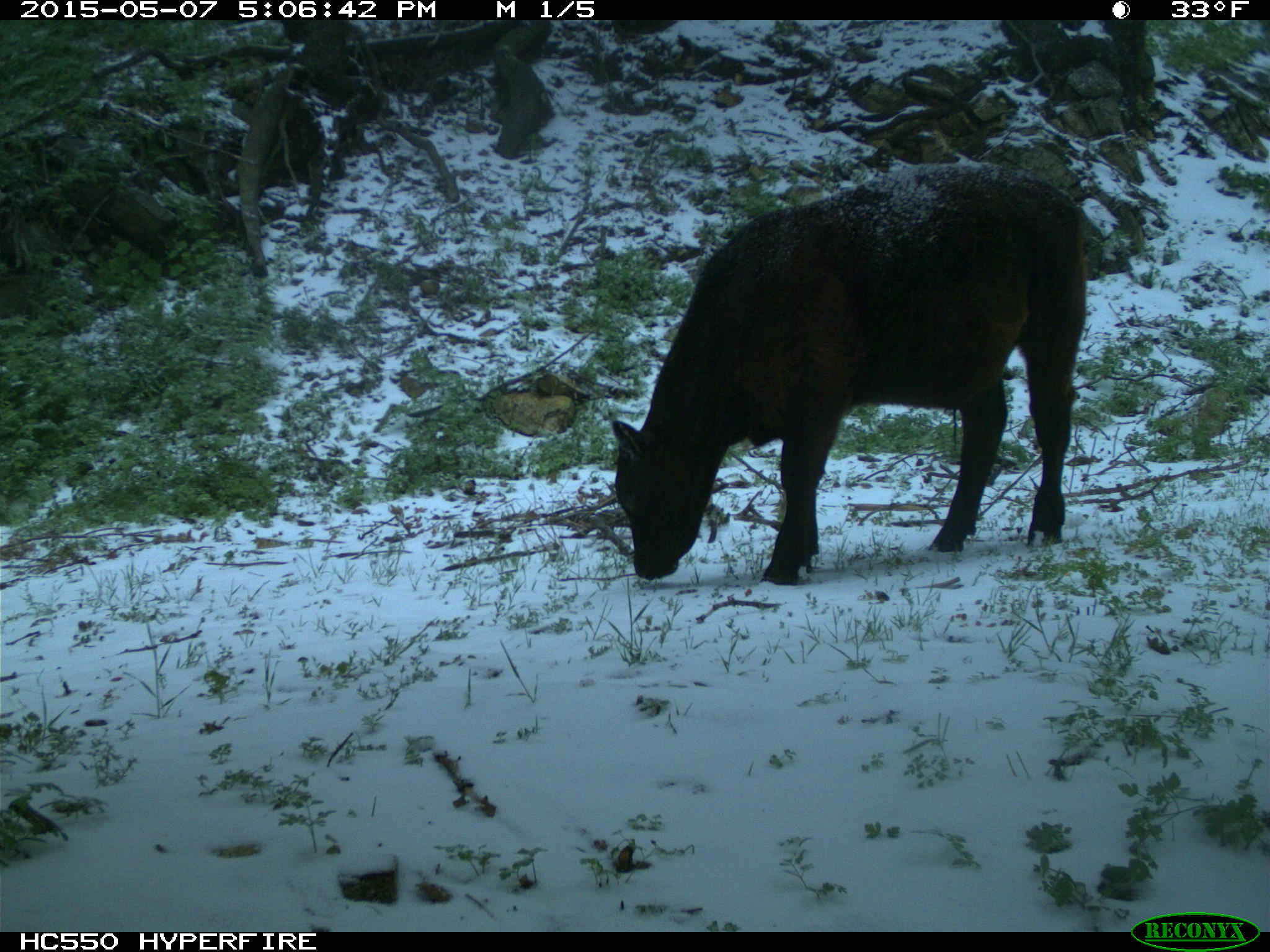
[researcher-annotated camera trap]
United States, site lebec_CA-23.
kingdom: Animalia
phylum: Chordata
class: Mammalia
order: Artiodactyla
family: Bovidae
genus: Bos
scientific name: Bos taurus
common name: domestic cow